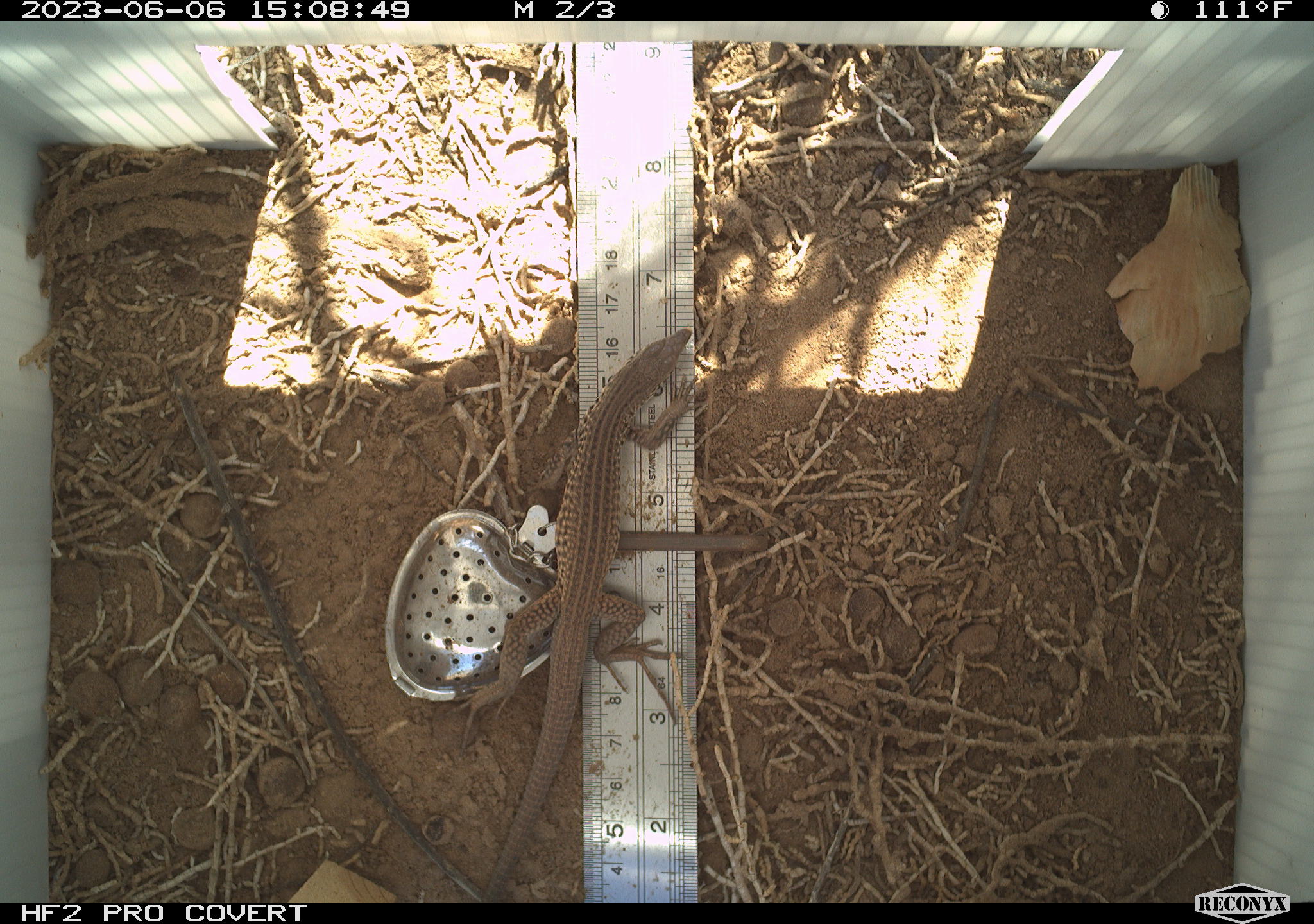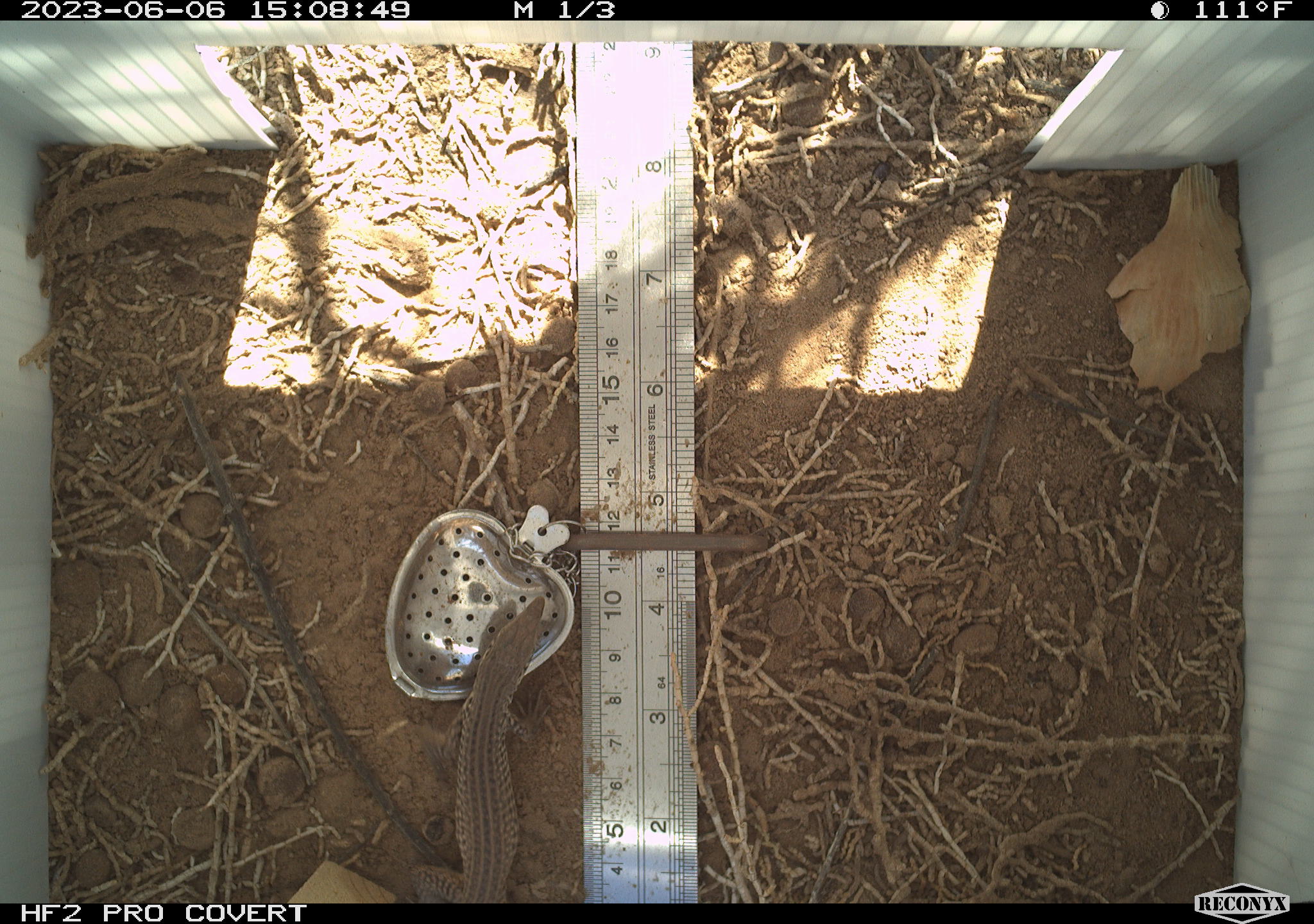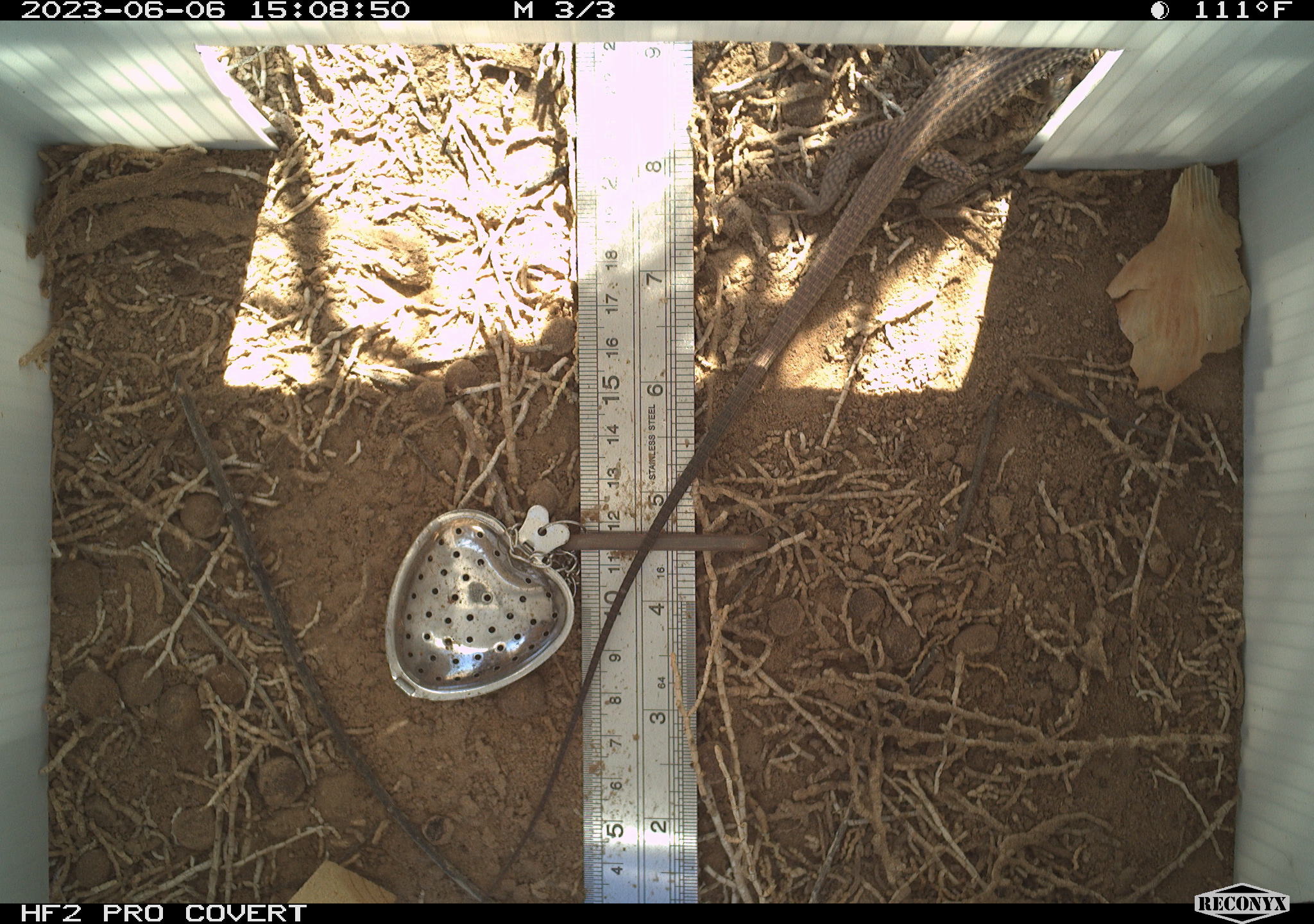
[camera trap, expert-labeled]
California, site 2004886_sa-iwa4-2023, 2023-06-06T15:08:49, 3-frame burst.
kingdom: Animalia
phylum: Chordata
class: Reptilia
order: Squamata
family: Teiidae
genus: Aspidoscelis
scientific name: Aspidoscelis tigris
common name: western whiptail